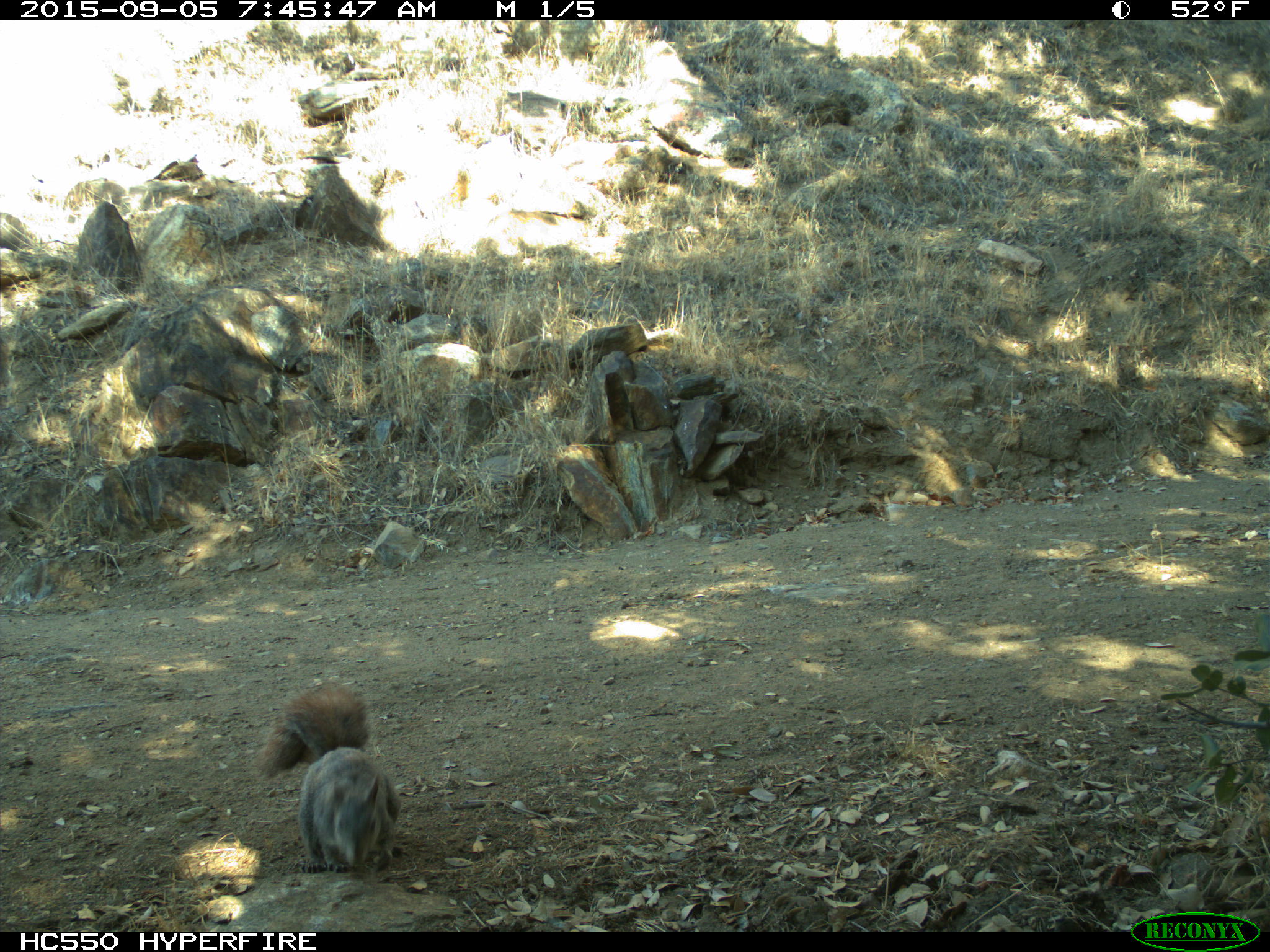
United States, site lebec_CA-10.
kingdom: Animalia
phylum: Chordata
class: Mammalia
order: Rodentia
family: Sciuridae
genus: Sciurus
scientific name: Sciurus carolinensis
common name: eastern gray squirrel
Sciurus carolinensis (eastern gray squirrel).